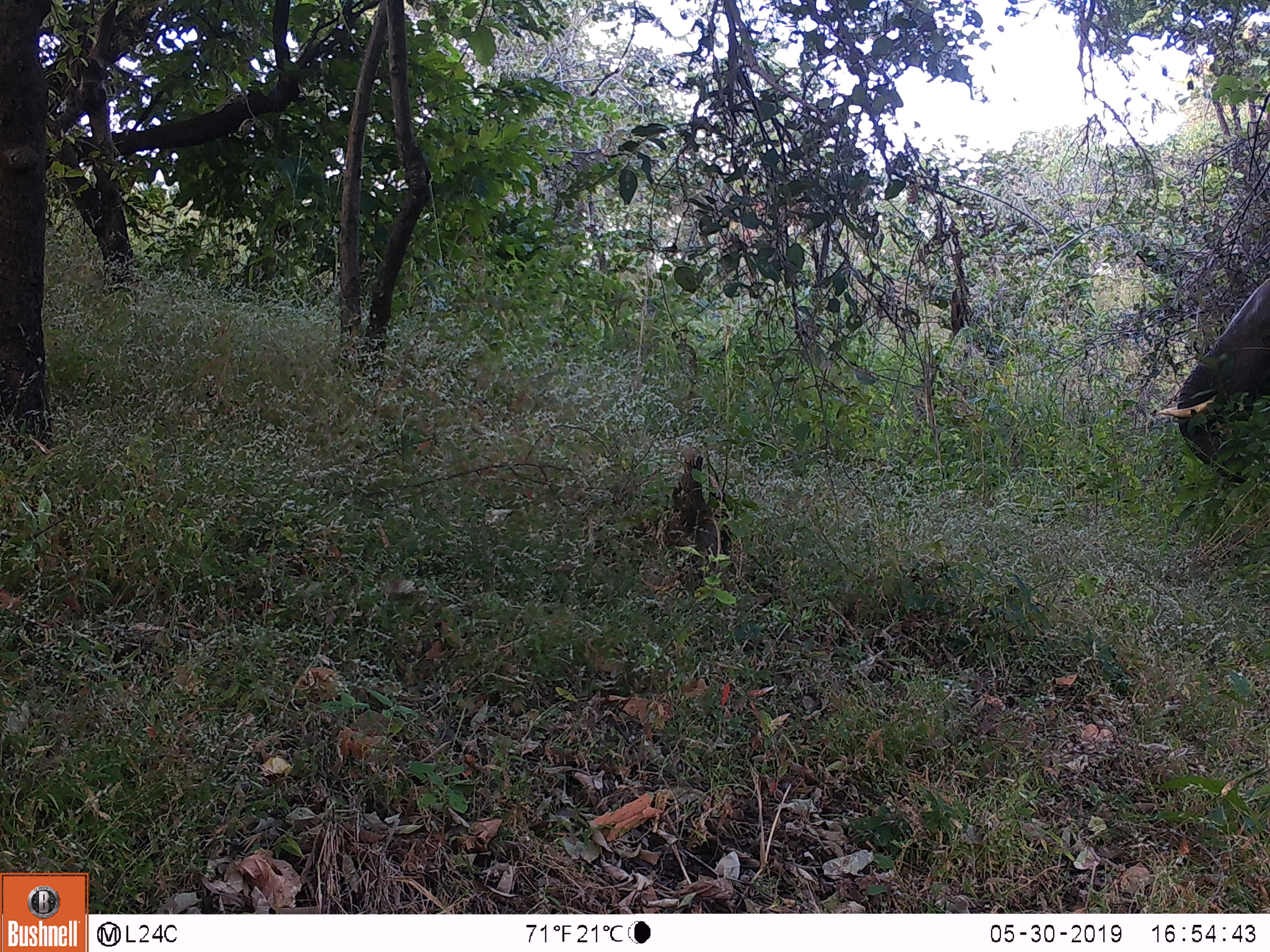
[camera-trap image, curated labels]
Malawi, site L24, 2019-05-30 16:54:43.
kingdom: Animalia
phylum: Chordata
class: Mammalia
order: Proboscidea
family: Elephantidae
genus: Loxodonta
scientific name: Loxodonta africana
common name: african savanna elephant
African savanna elephant (Loxodonta africana), count 1.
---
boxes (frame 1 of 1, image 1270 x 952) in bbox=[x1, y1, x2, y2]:
african savanna elephant: bbox=[1177, 251, 1268, 496]